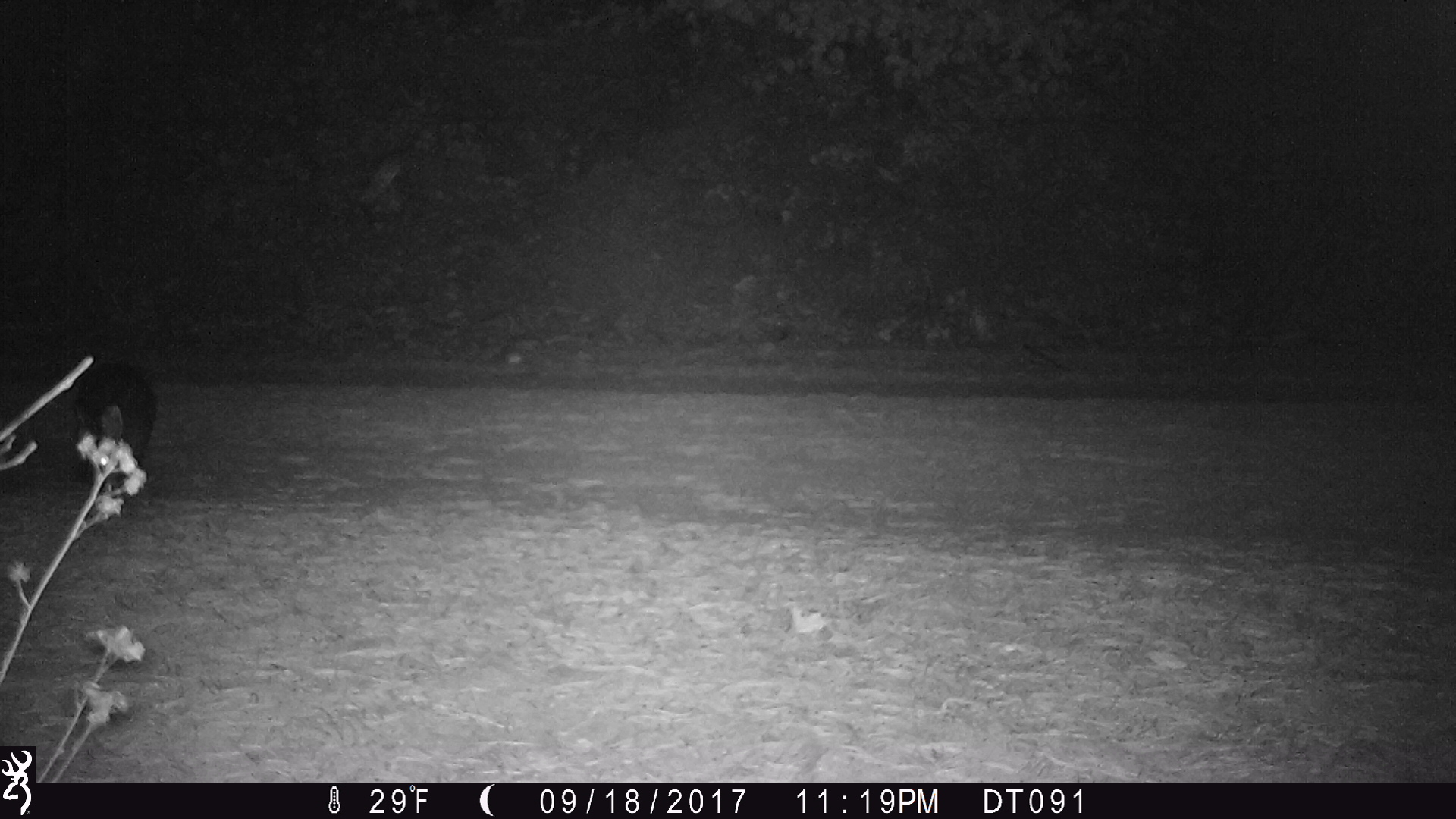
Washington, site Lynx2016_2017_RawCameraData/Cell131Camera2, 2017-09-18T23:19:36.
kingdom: Animalia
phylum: Chordata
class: Mammalia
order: Lagomorpha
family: Leporidae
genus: Lepus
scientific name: Lepus americanus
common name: snowshoe hare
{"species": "Lepus americanus (snowshoe hare)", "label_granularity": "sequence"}